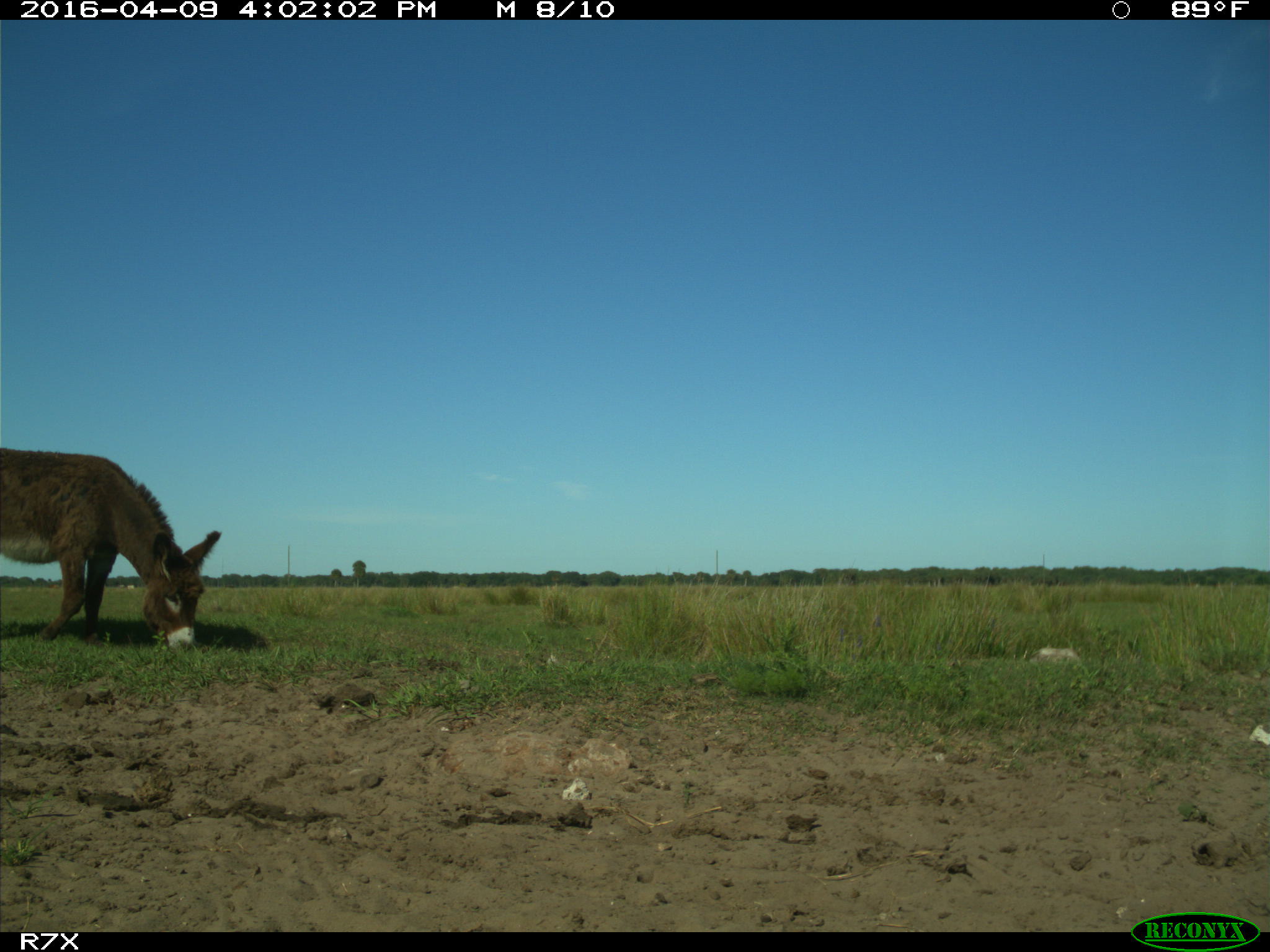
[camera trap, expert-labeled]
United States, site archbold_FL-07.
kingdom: Animalia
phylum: Chordata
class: Mammalia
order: Artiodactyla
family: Bovidae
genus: Bos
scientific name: Bos taurus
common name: domestic cow